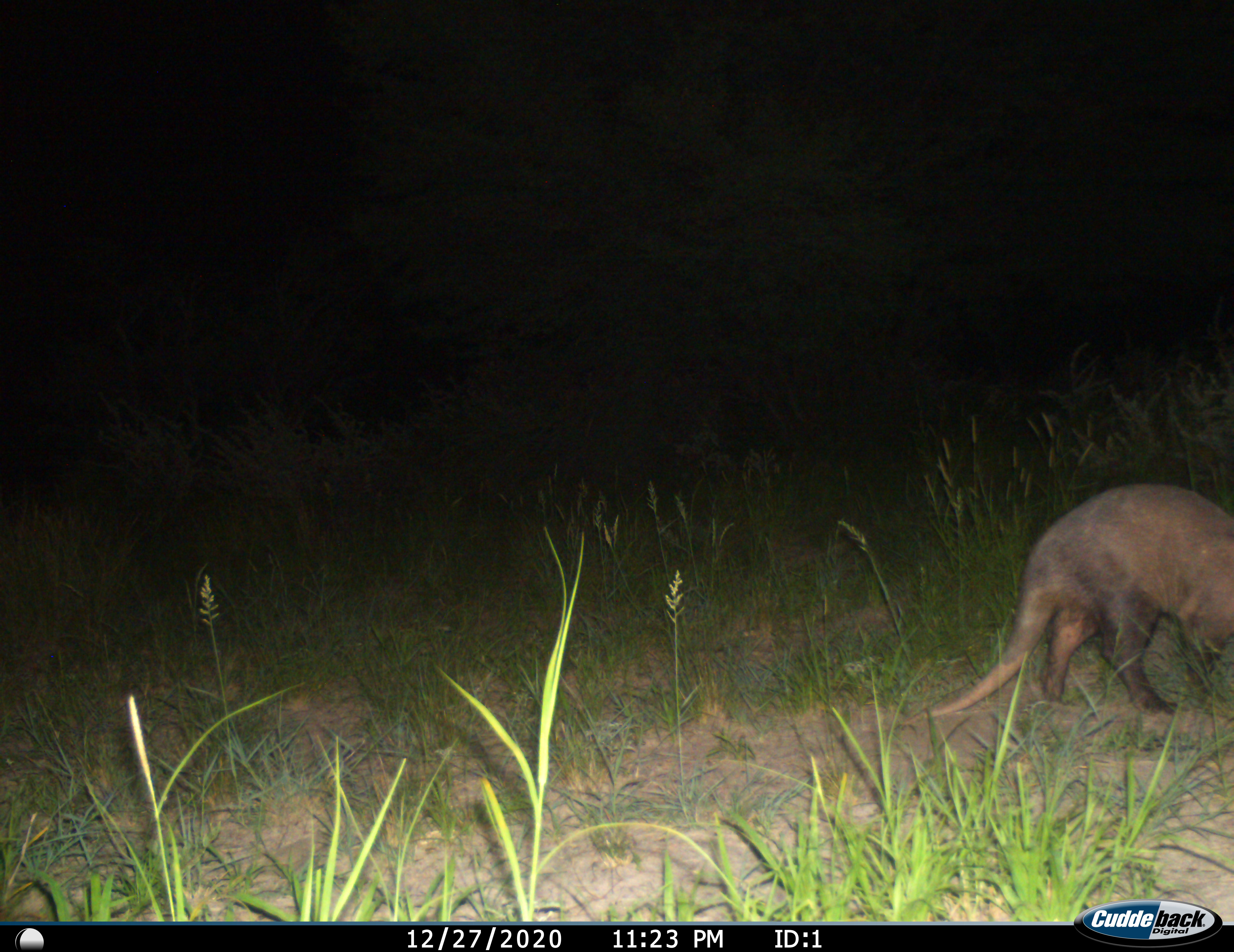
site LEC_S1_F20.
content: unidentified animal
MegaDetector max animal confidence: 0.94